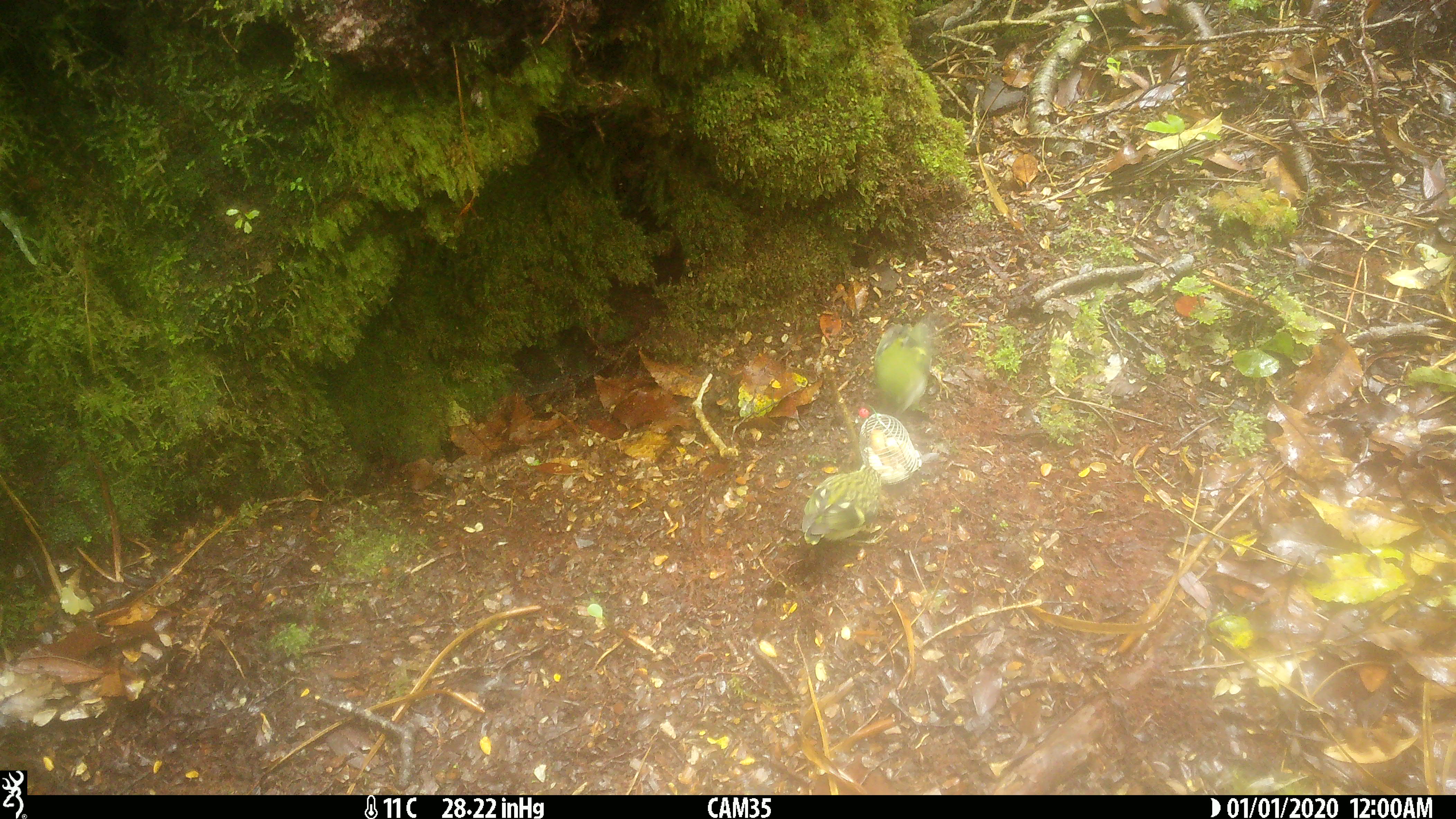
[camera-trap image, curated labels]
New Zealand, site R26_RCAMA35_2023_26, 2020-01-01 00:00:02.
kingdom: Animalia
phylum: Chordata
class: Aves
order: Passeriformes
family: Acanthisittidae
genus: Acanthisitta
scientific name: Acanthisitta chloris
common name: rifleman